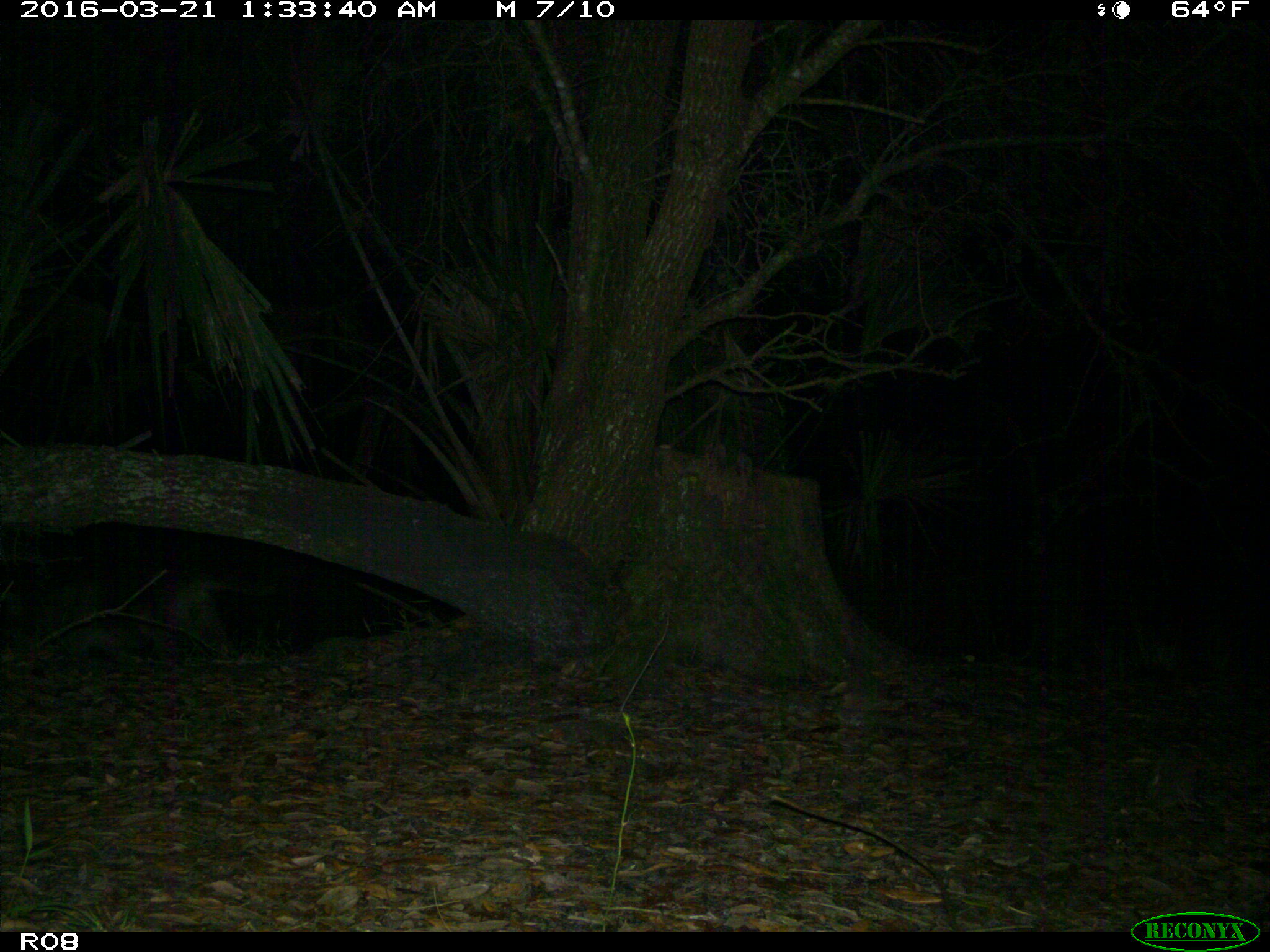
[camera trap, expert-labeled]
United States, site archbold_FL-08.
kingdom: Animalia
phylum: Chordata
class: Mammalia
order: Carnivora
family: Canidae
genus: Canis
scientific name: Canis latrans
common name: coyote